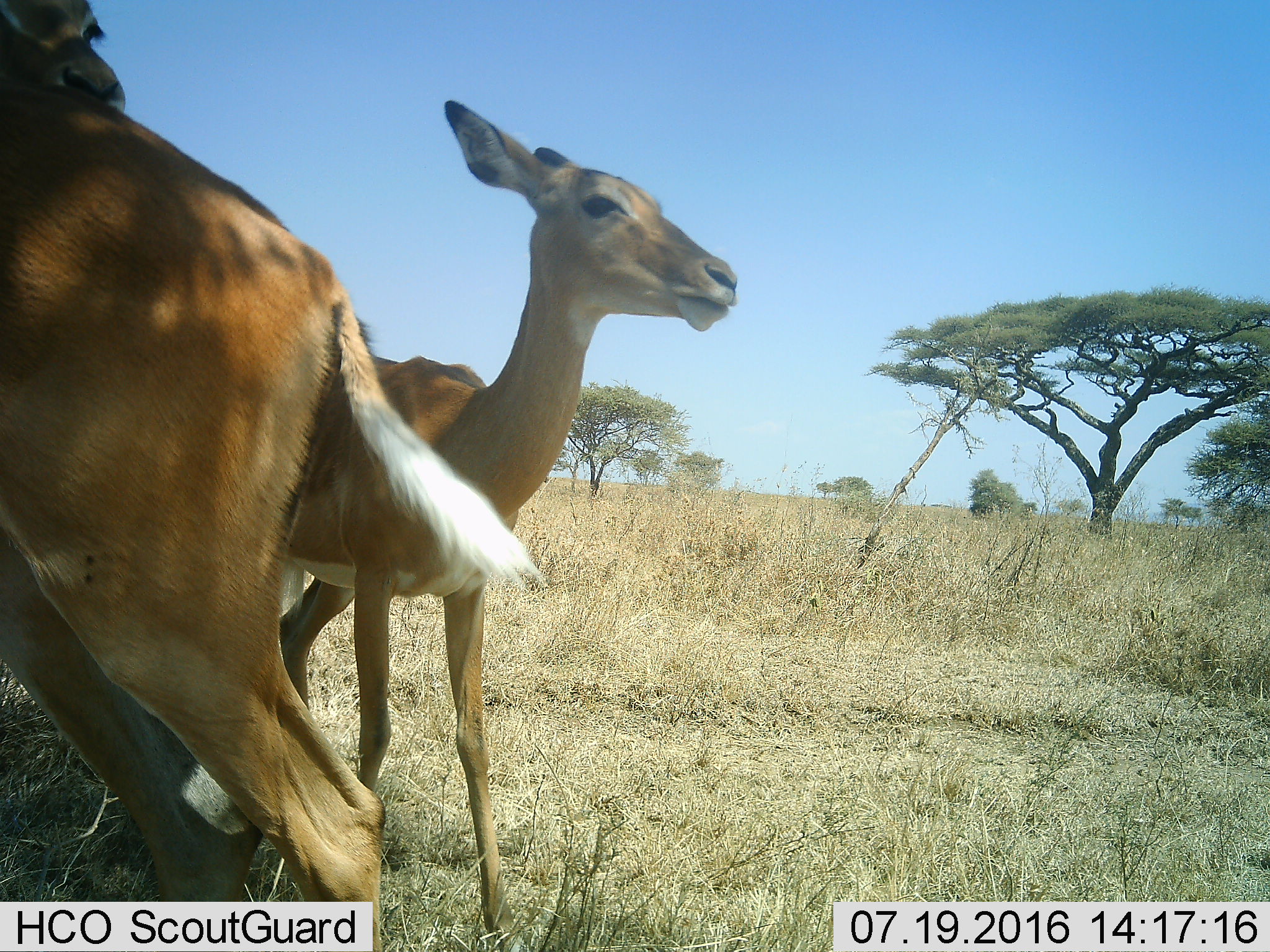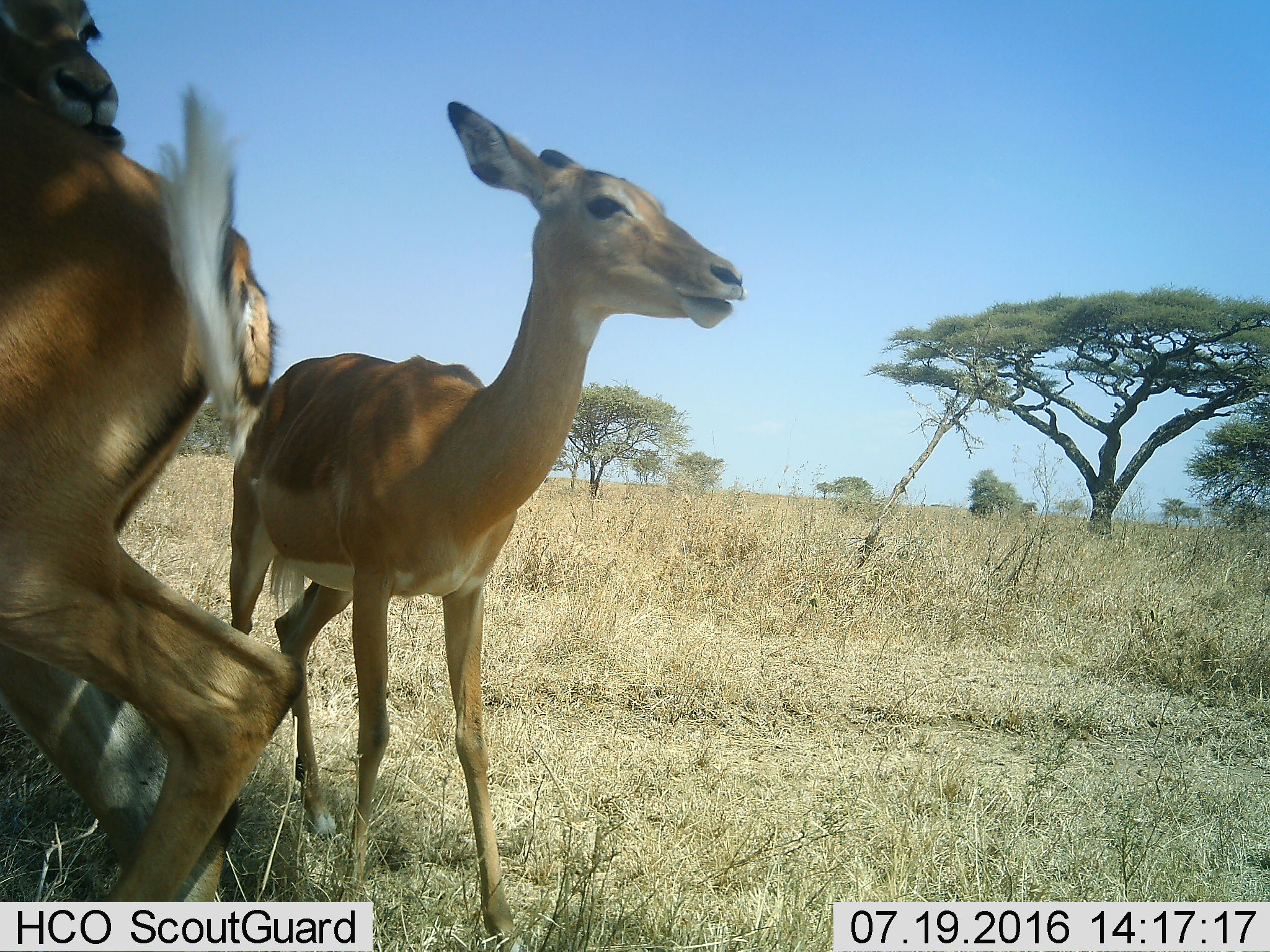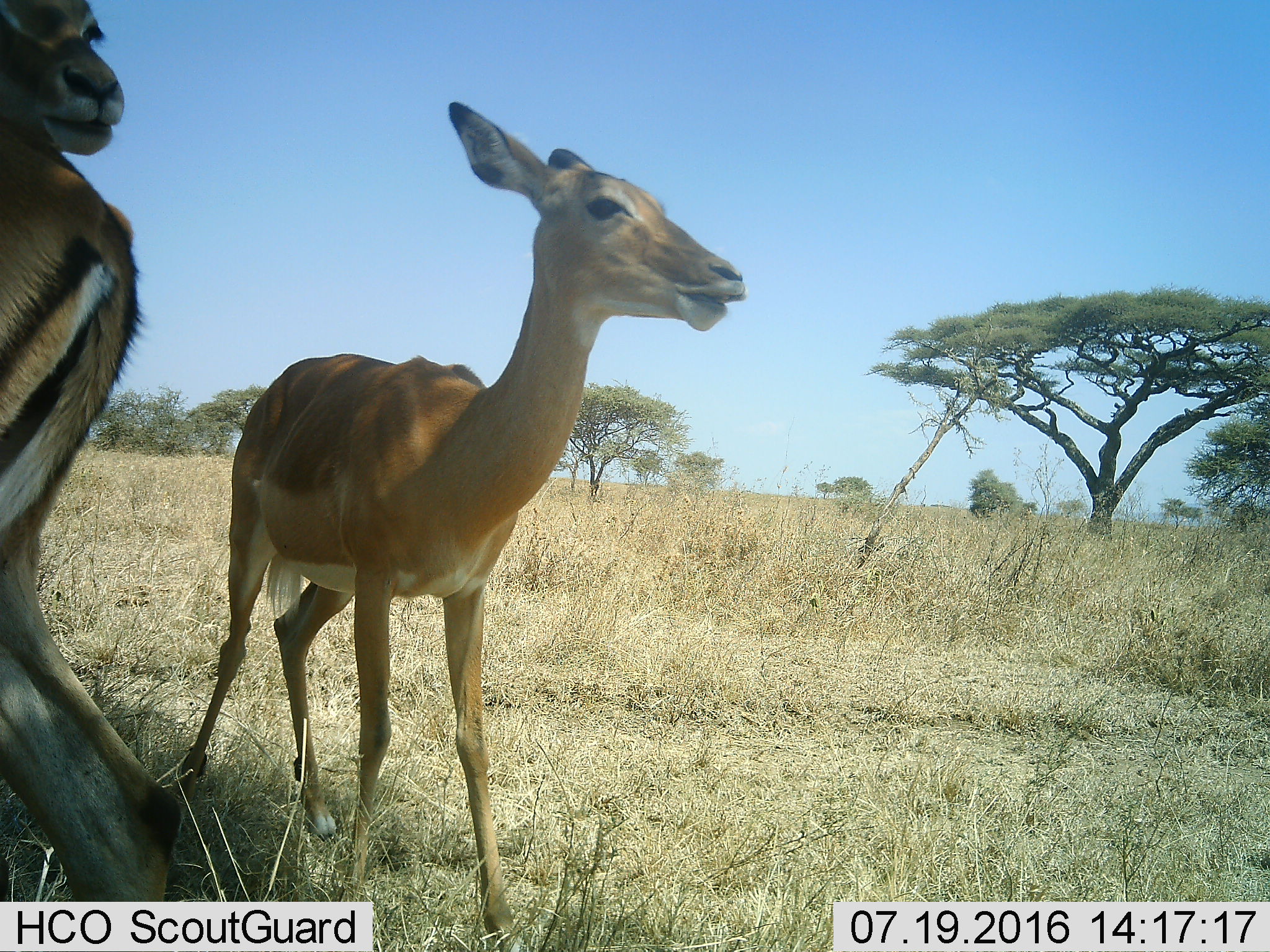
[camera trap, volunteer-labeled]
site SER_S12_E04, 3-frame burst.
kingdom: Animalia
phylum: Chordata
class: Mammalia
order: Artiodactyla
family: Bovidae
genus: Aepyceros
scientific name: Aepyceros melampus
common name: impala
Impala (Aepyceros melampus), count 3. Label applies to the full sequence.